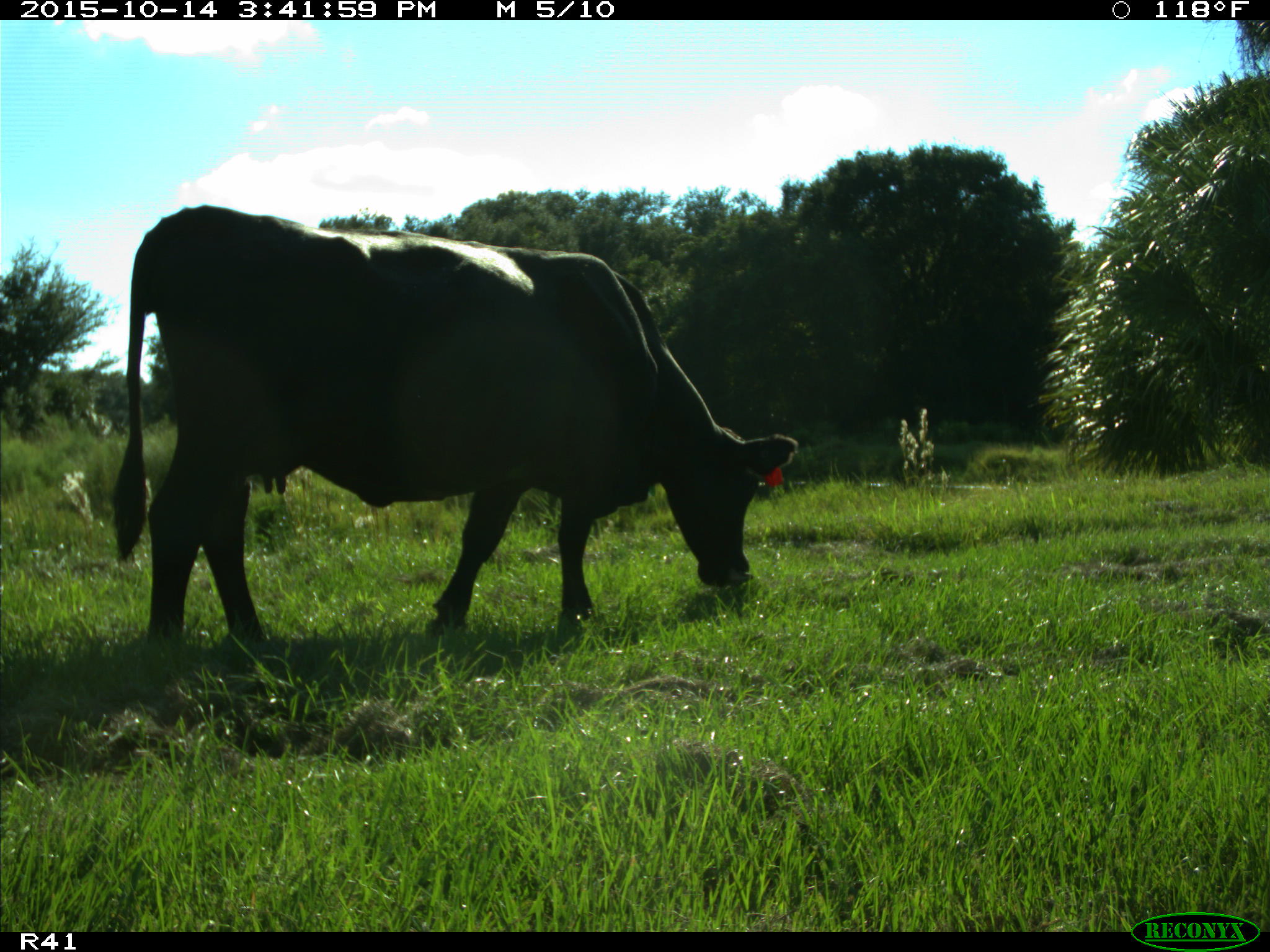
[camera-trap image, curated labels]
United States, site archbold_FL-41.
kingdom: Animalia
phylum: Chordata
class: Mammalia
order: Artiodactyla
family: Bovidae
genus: Bos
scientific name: Bos taurus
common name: domestic cow